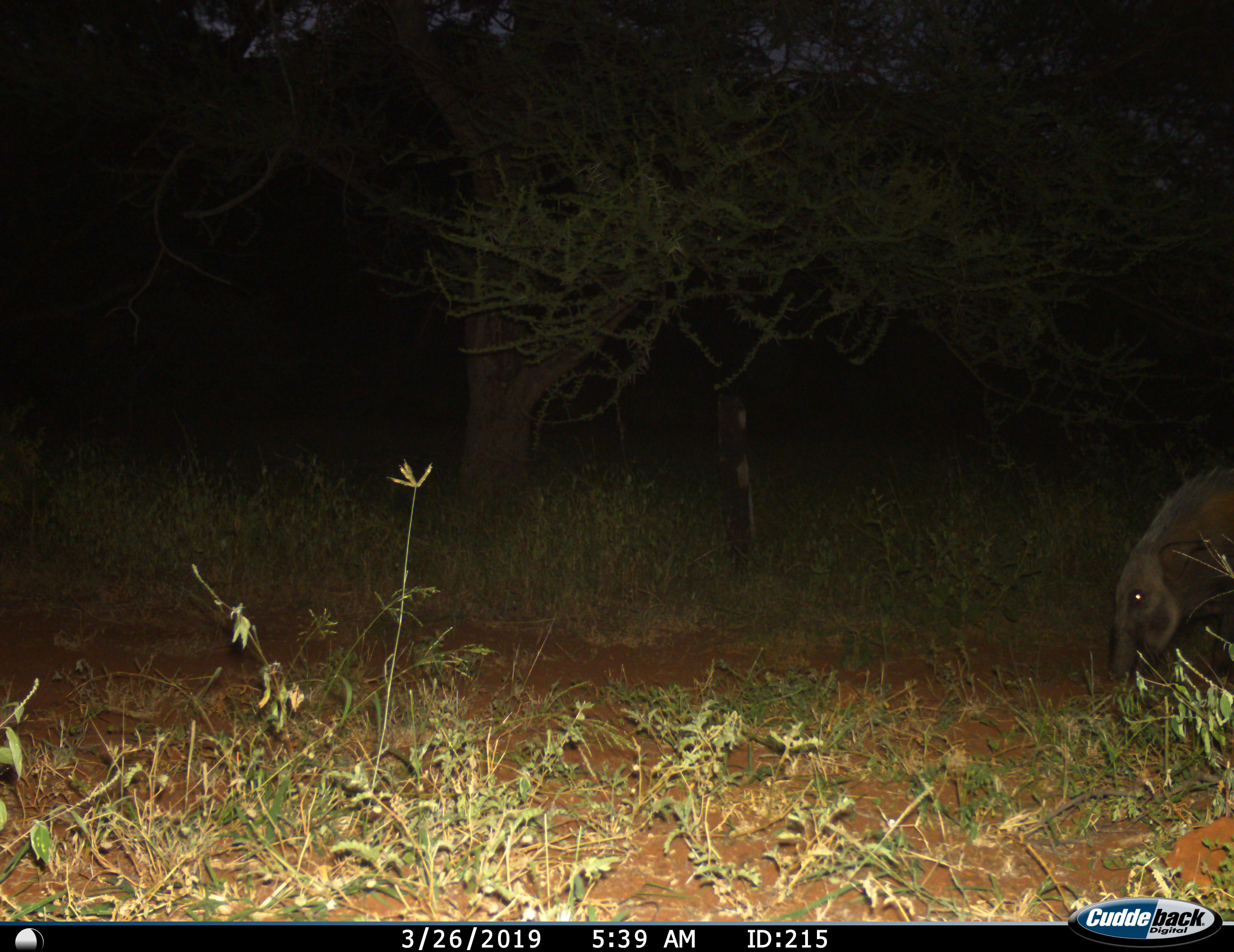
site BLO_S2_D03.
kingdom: Animalia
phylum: Chordata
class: Mammalia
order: Artiodactyla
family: Suidae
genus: Potamochoerus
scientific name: Potamochoerus larvatus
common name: bushpig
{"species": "bushpig (Potamochoerus larvatus)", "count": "1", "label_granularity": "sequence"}